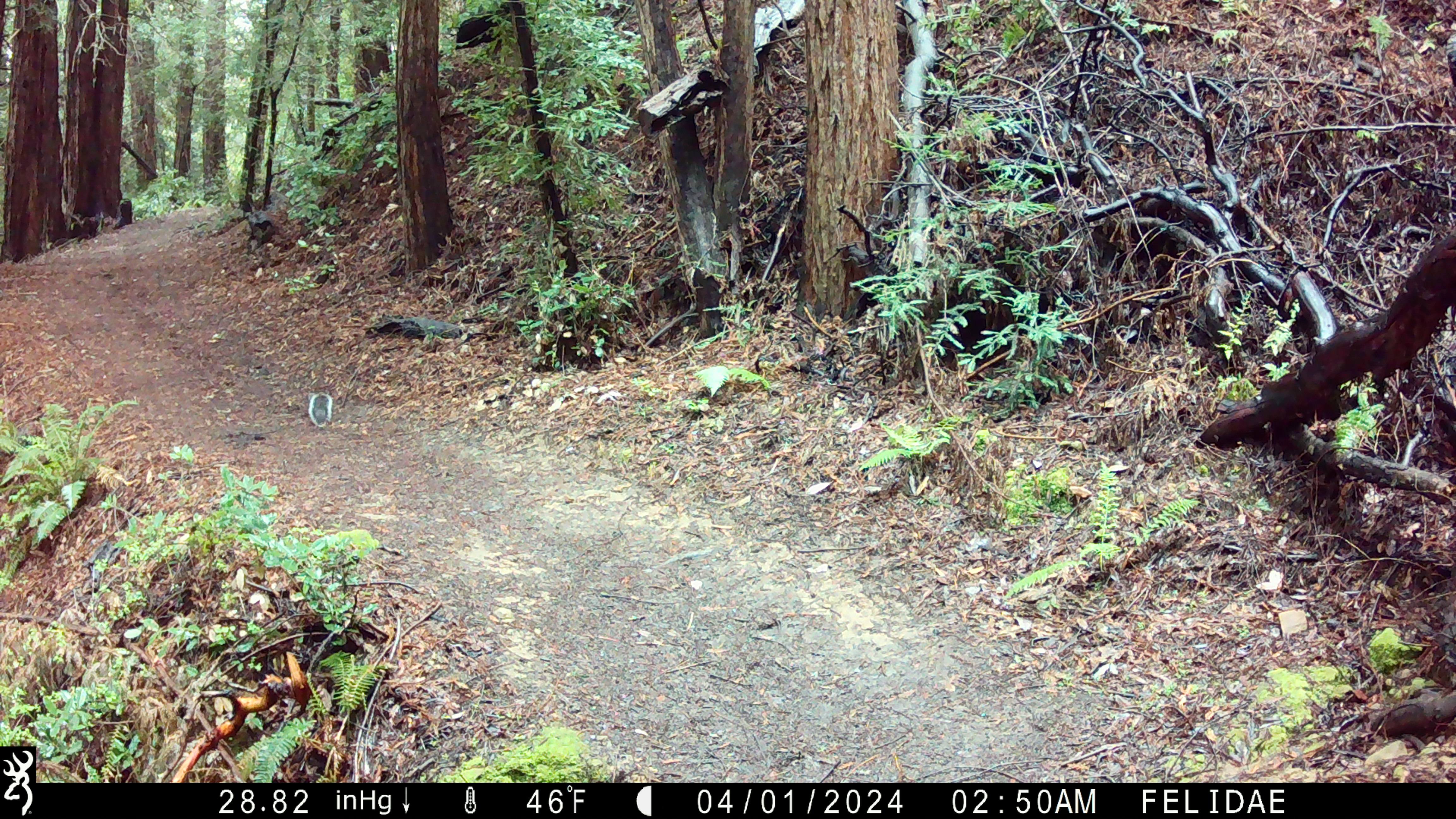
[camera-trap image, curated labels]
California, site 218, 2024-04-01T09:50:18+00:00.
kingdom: Animalia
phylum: Chordata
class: Mammalia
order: Rodentia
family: Sciuridae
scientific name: Sciuridae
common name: squirrel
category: unknown squirrel